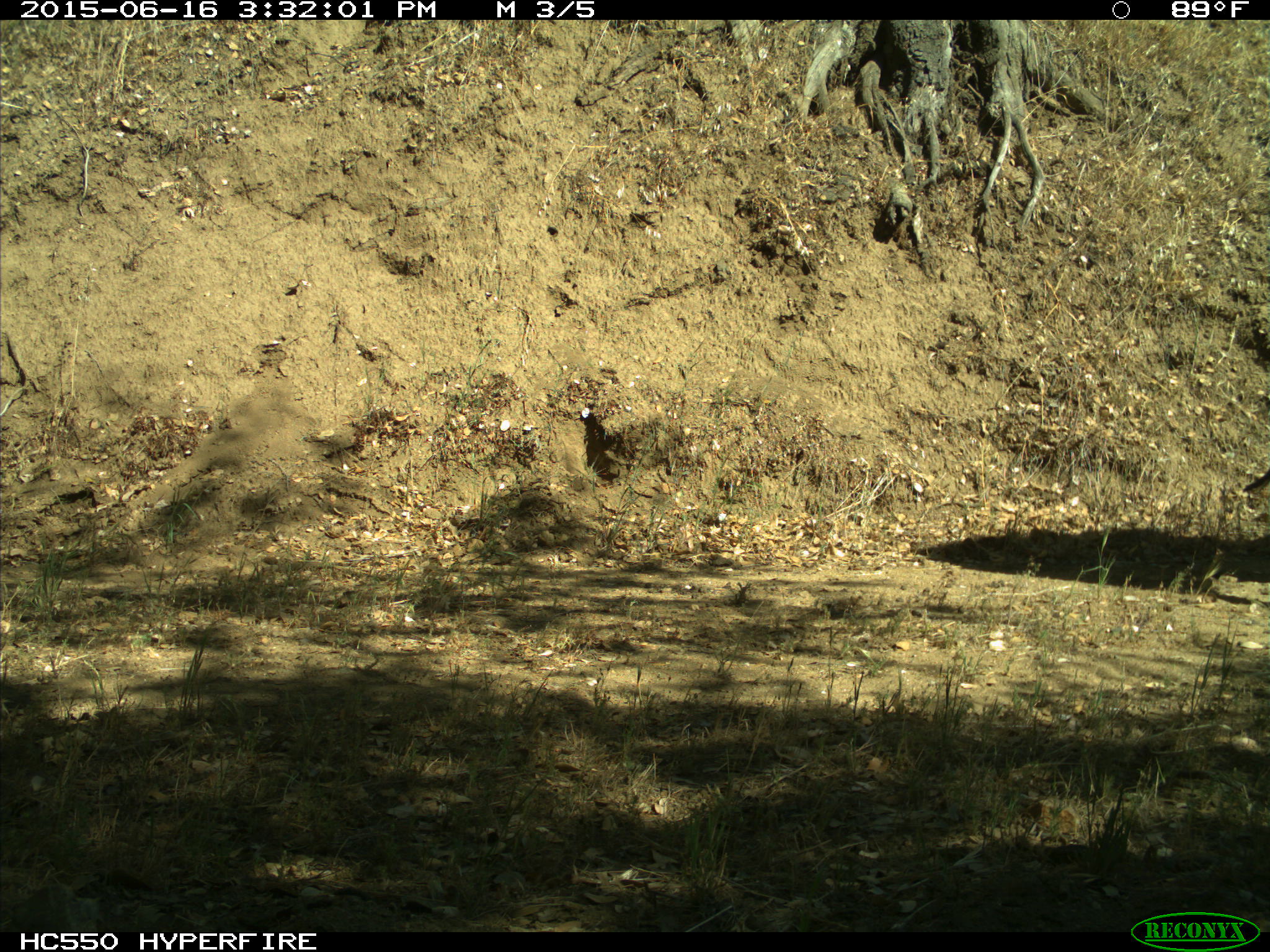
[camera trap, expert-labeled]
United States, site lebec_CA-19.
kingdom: Animalia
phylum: Chordata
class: Mammalia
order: Artiodactyla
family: Bovidae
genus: Bos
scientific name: Bos taurus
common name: domestic cow